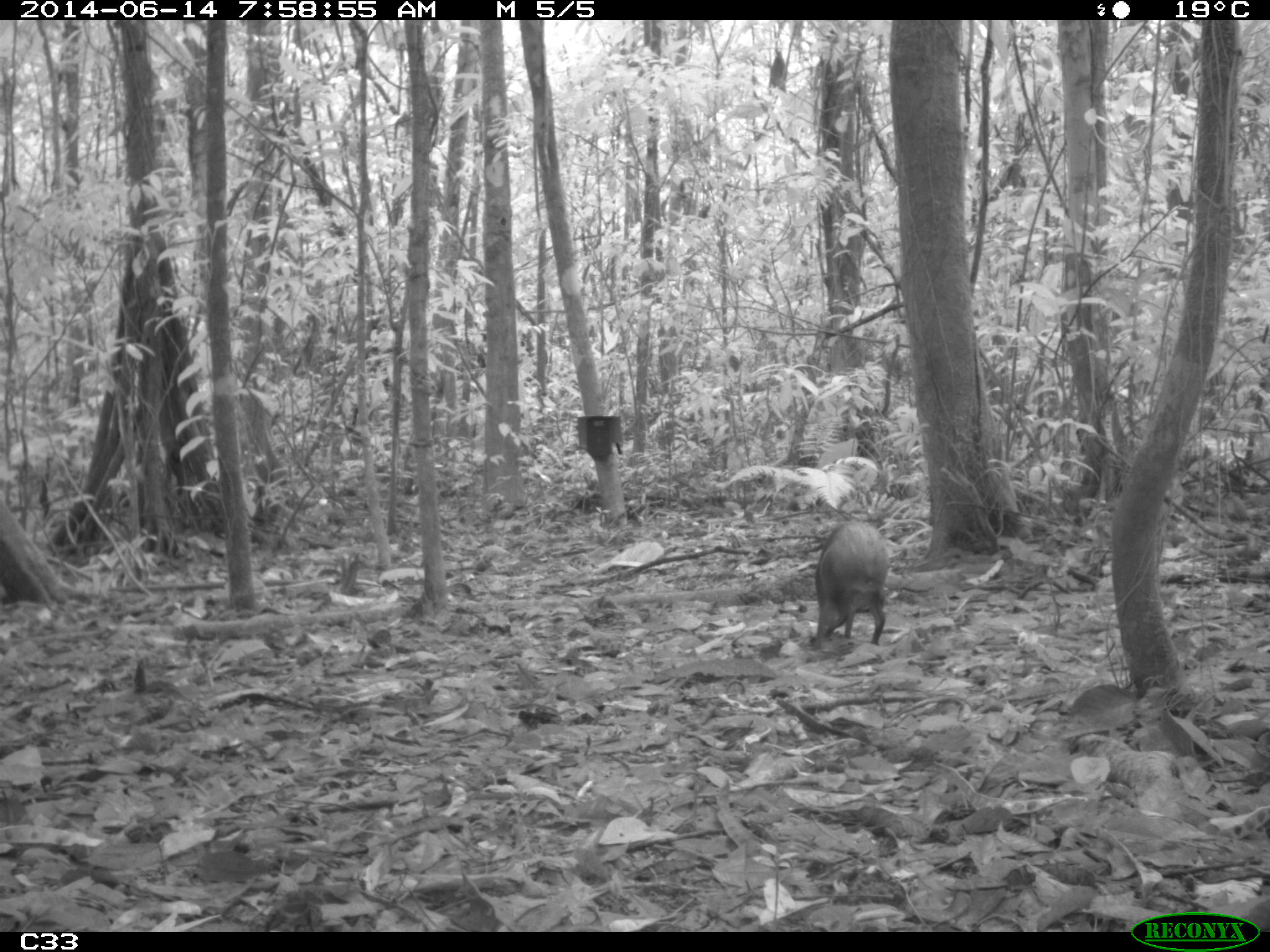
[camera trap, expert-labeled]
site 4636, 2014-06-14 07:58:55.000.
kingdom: Animalia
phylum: Chordata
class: Mammalia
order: Rodentia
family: Dasyproctidae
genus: Dasyprocta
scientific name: Dasyprocta leporina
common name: red-rumped agouti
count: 1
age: adult